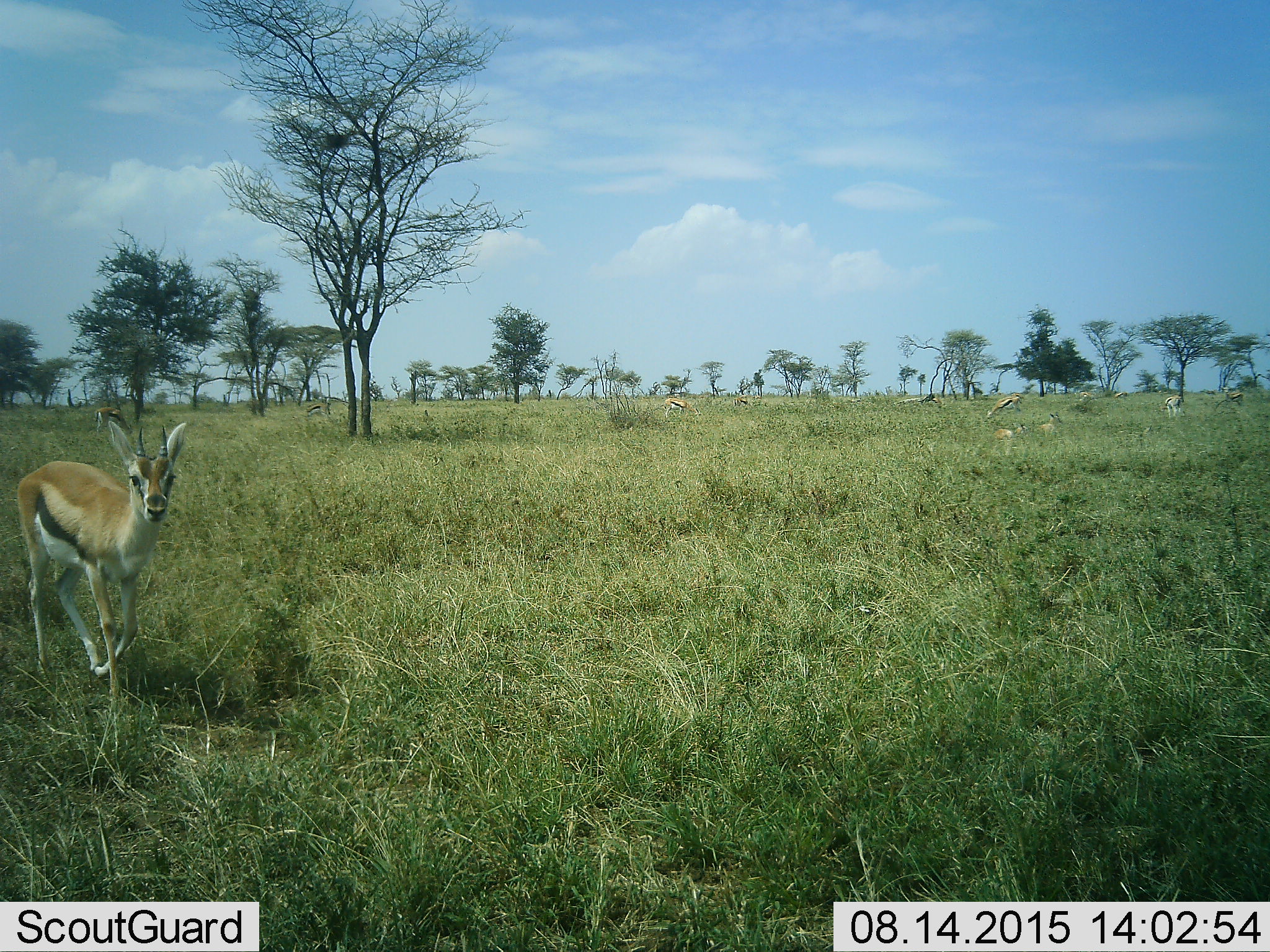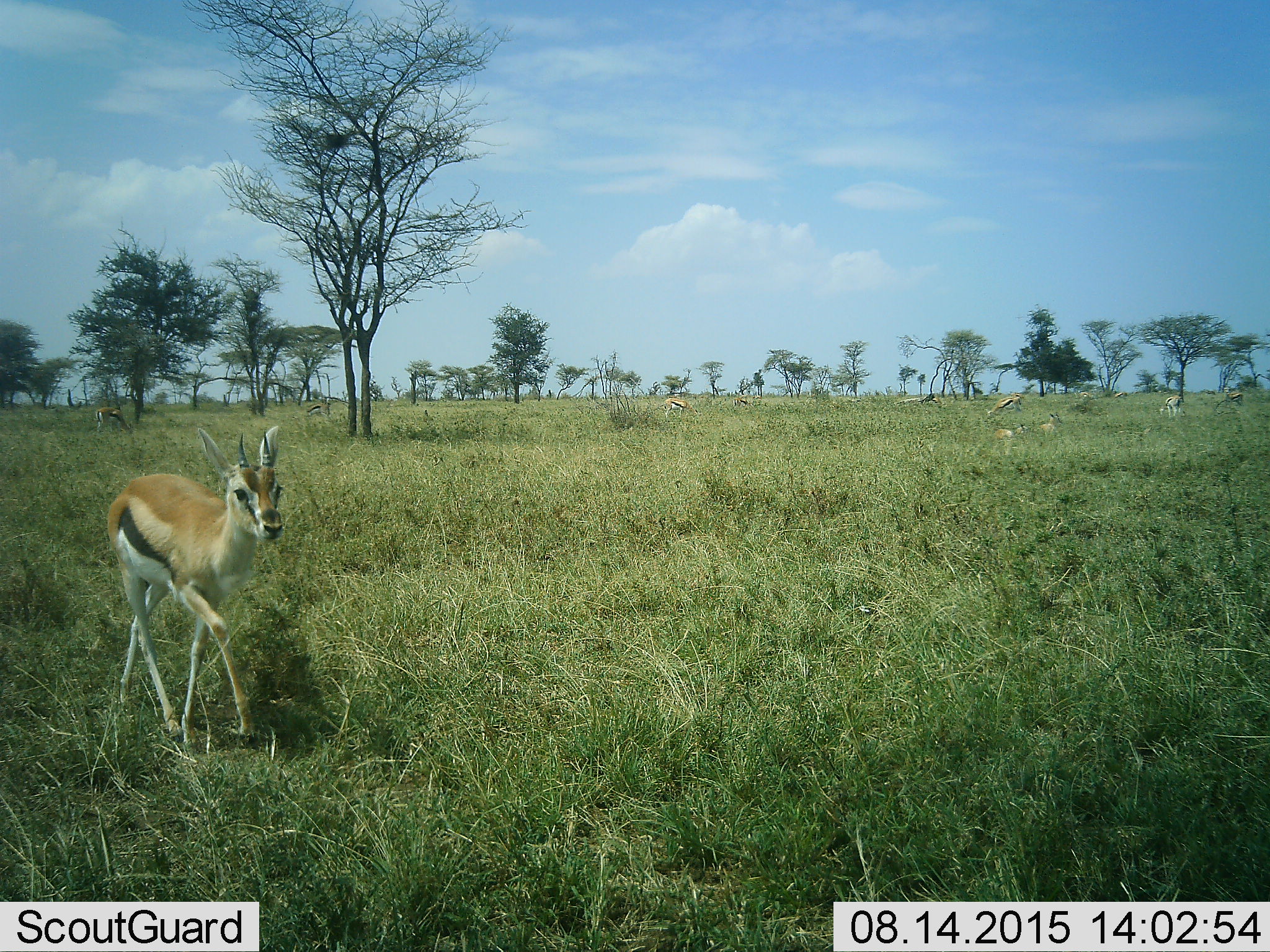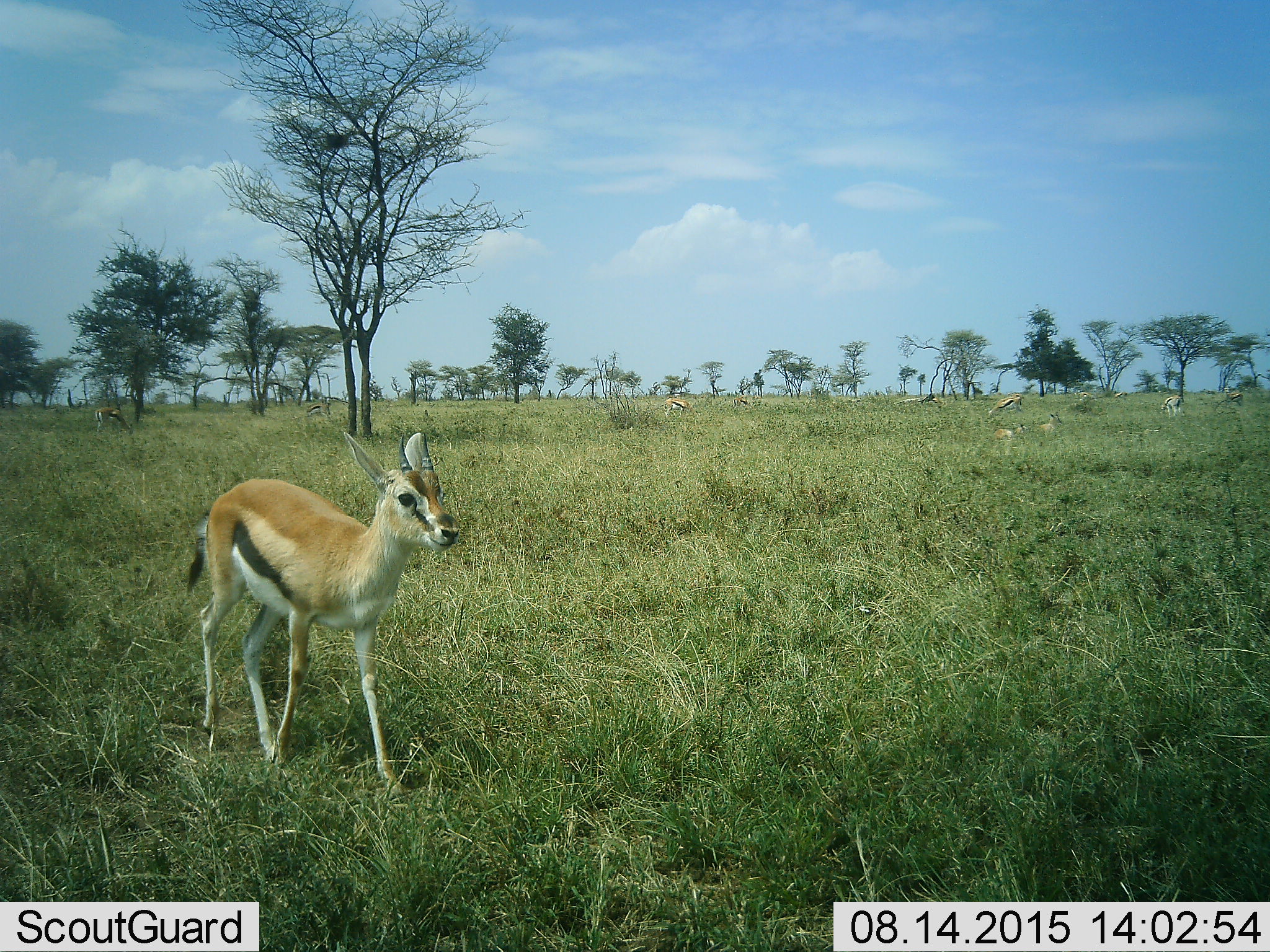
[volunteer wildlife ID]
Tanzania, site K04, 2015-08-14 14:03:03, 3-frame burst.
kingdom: Animalia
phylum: Chordata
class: Mammalia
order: Artiodactyla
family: Bovidae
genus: Eudorcas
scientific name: Eudorcas thomsonii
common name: thomson's gazelle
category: gazellethomsons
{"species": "gazellethomsons (thomson's gazelle) (Eudorcas thomsonii)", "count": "11-50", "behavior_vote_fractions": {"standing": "70%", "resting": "40%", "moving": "100%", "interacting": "0%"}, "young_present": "20%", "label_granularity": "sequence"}